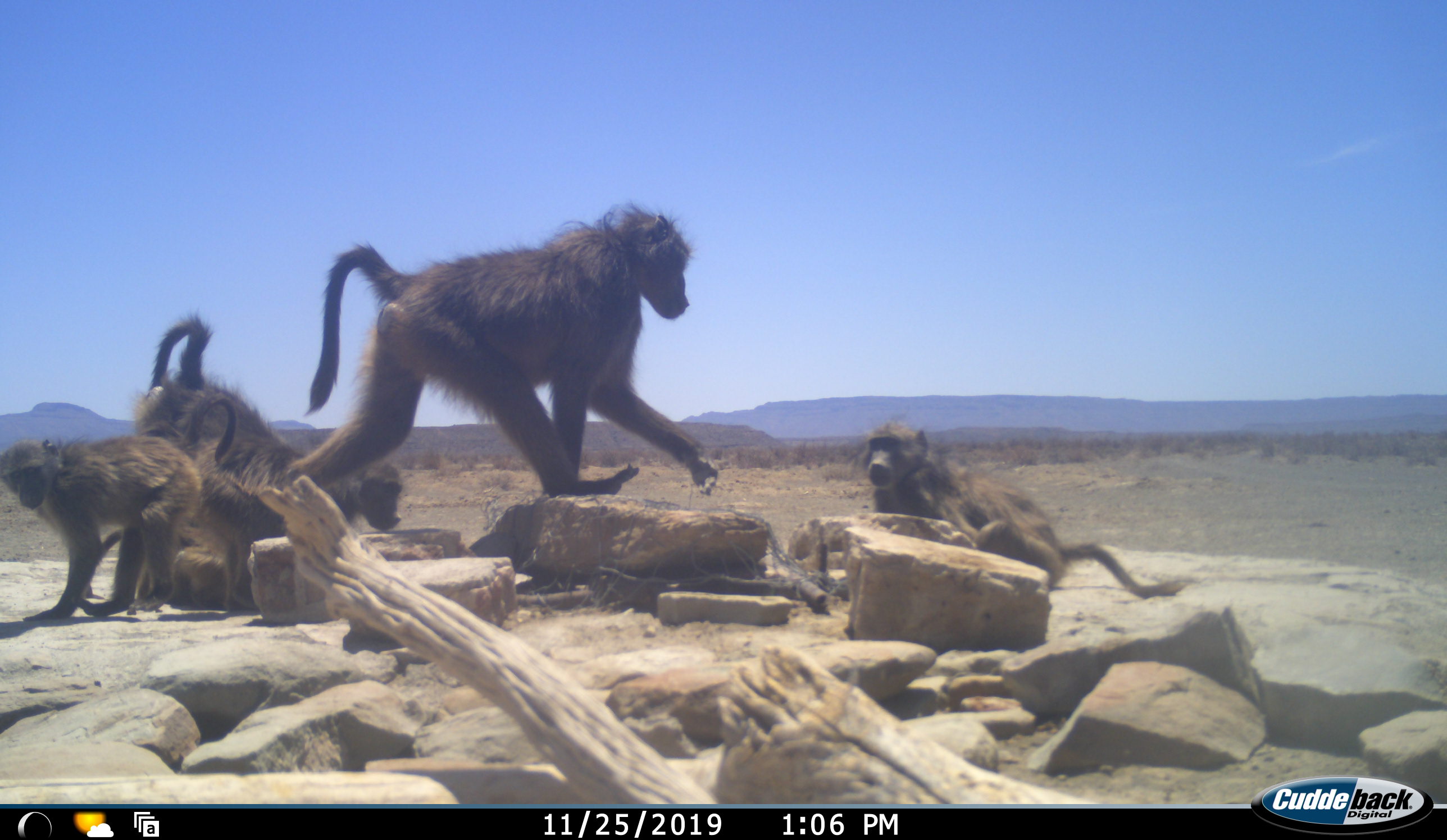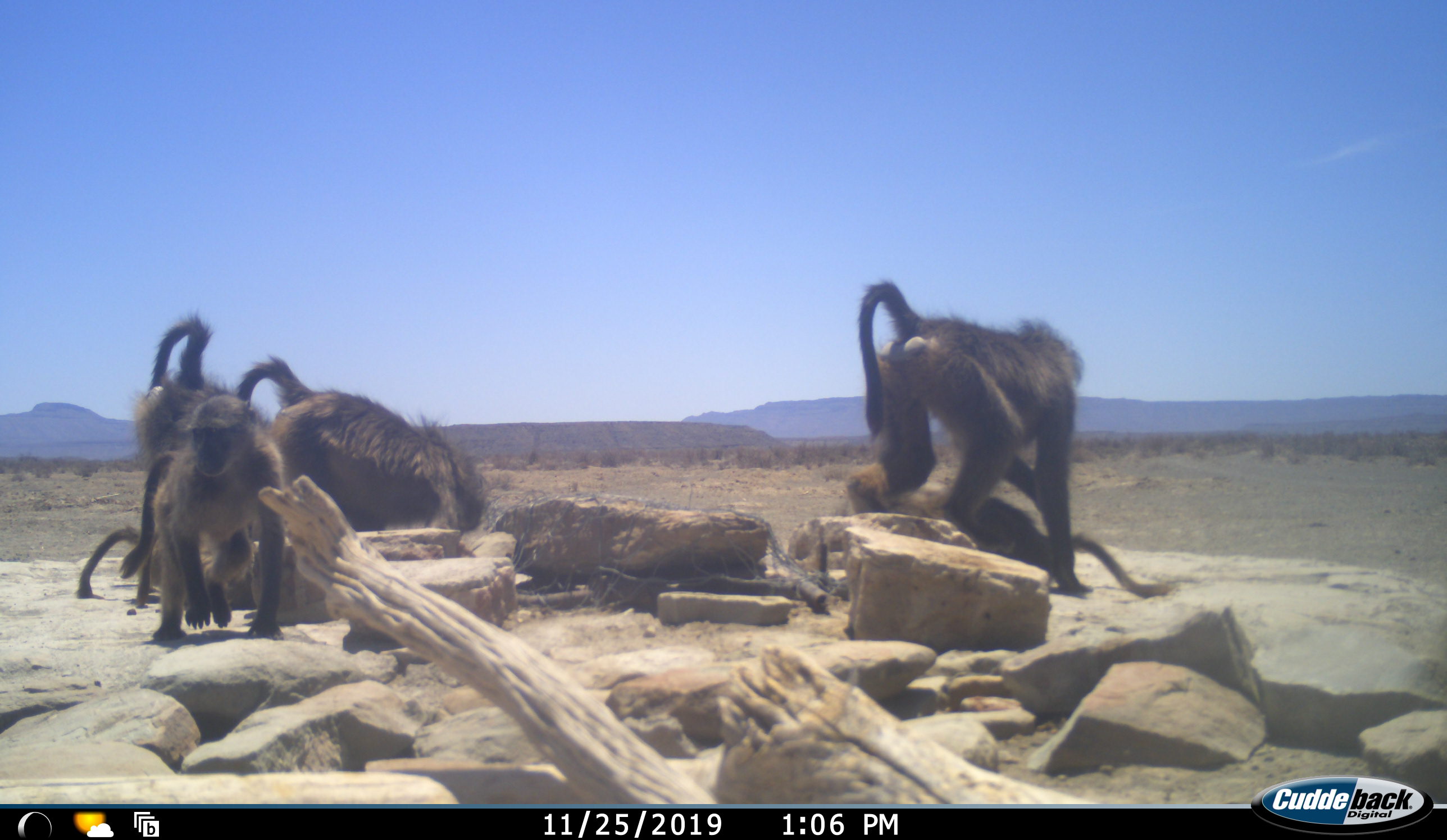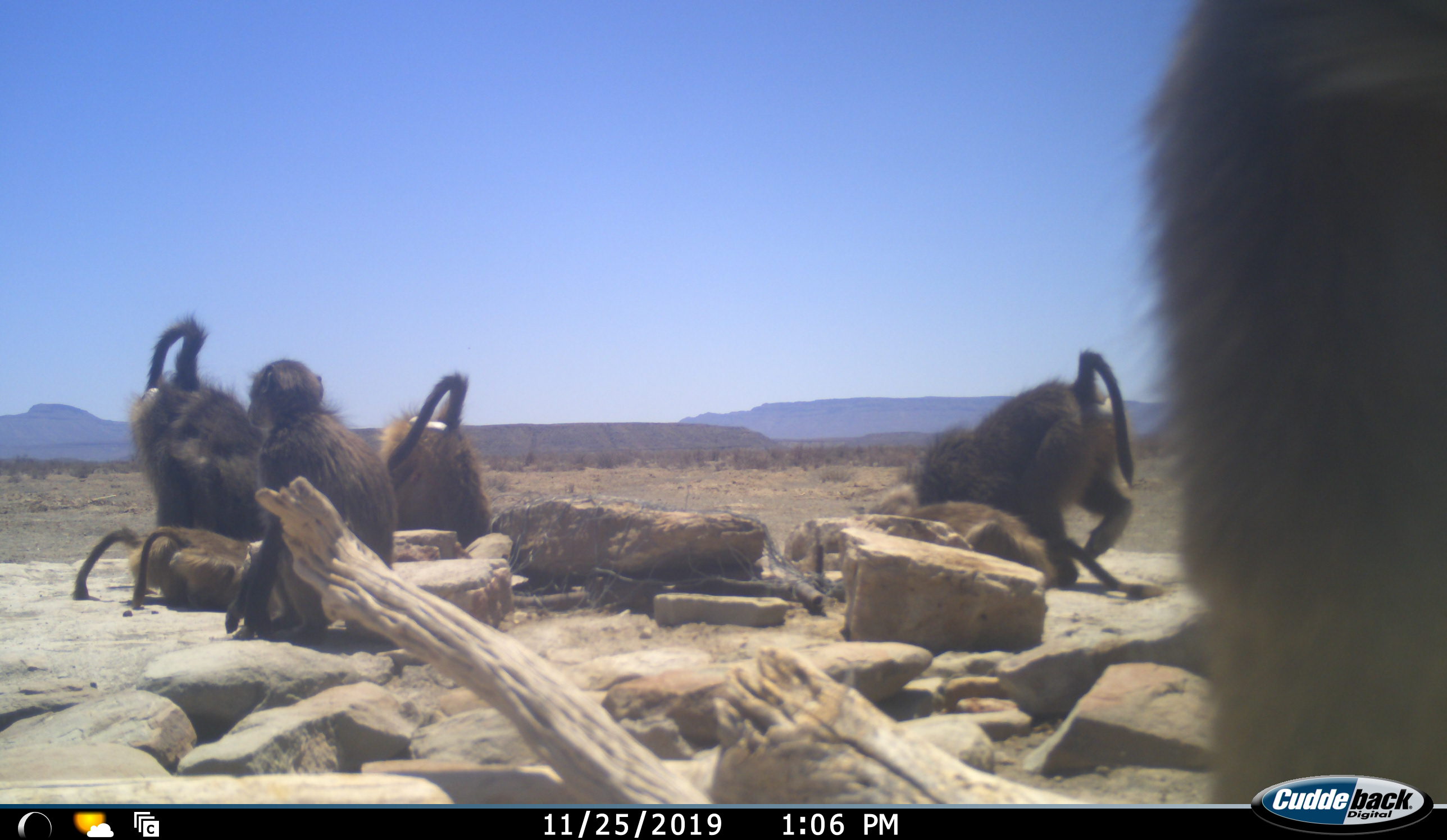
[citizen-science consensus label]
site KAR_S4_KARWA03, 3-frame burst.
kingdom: Animalia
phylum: Chordata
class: Mammalia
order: Primates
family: Cercopithecidae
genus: Papio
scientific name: Papio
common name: baboon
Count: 6.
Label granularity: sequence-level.